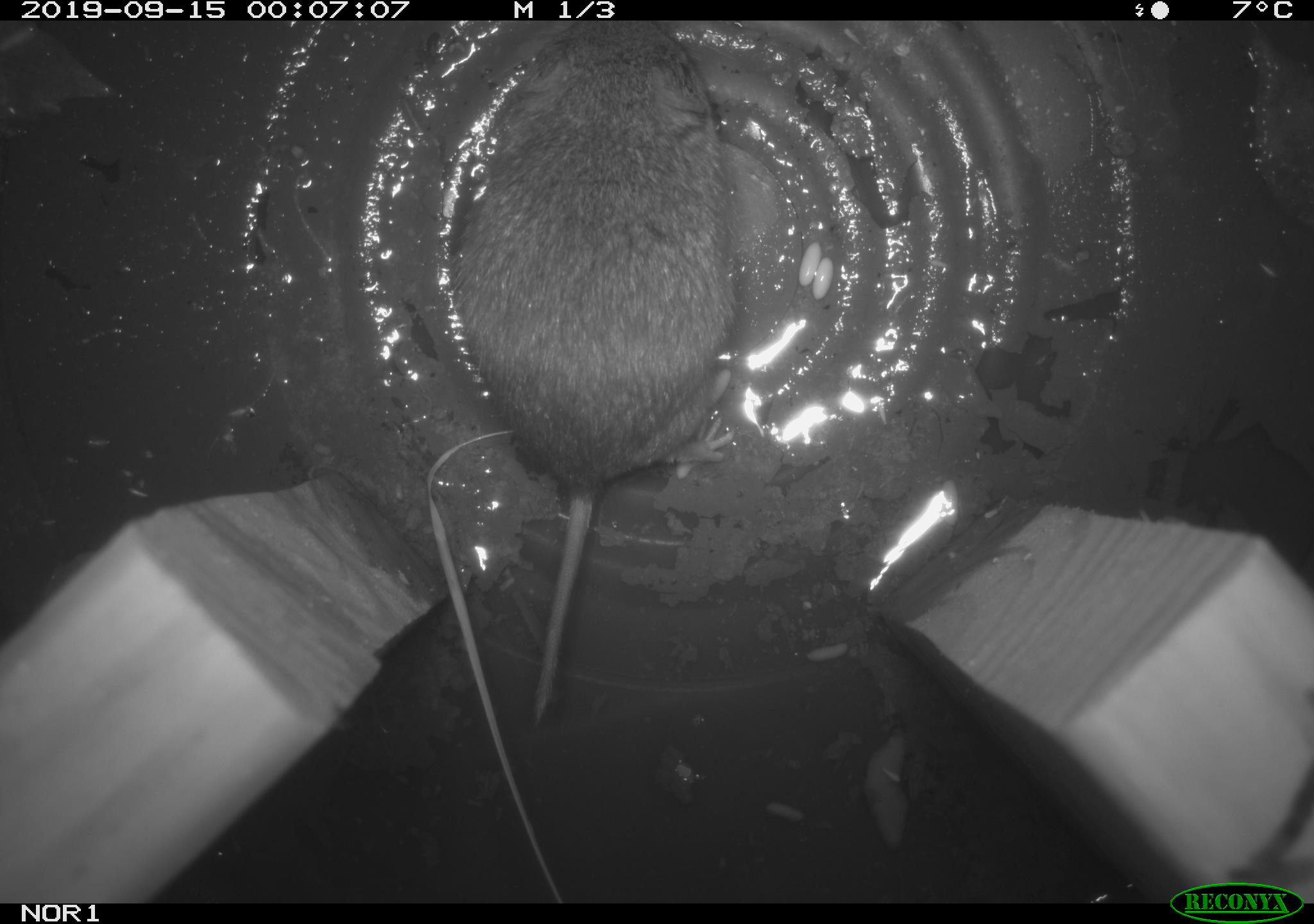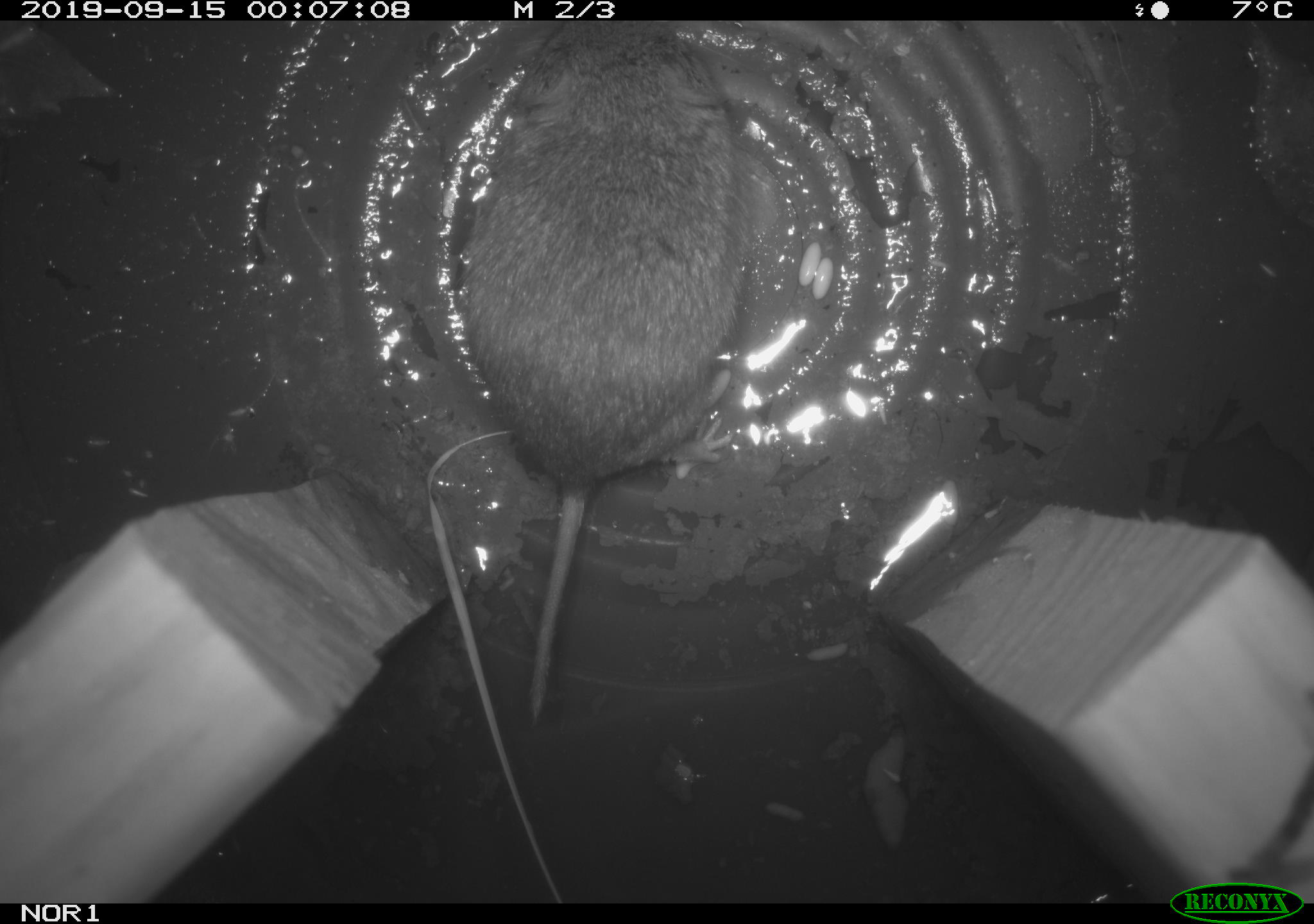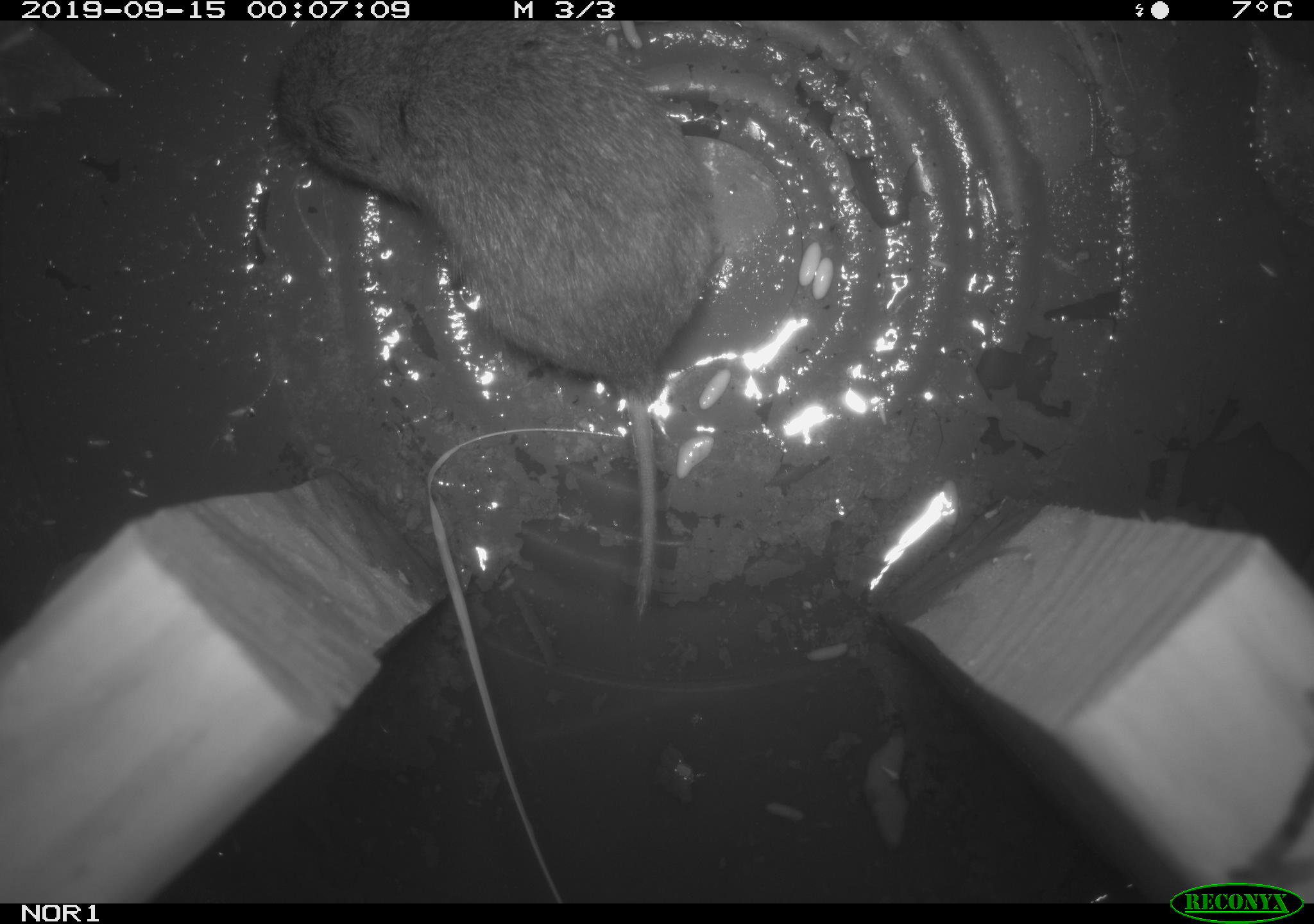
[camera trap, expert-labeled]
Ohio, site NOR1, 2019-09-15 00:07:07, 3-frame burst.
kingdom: Animalia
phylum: Chordata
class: Mammalia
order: Rodentia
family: Cricetidae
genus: Microtus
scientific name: Microtus pennsylvanicus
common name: meadow vole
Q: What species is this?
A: Meadow vole (Microtus pennsylvanicus).